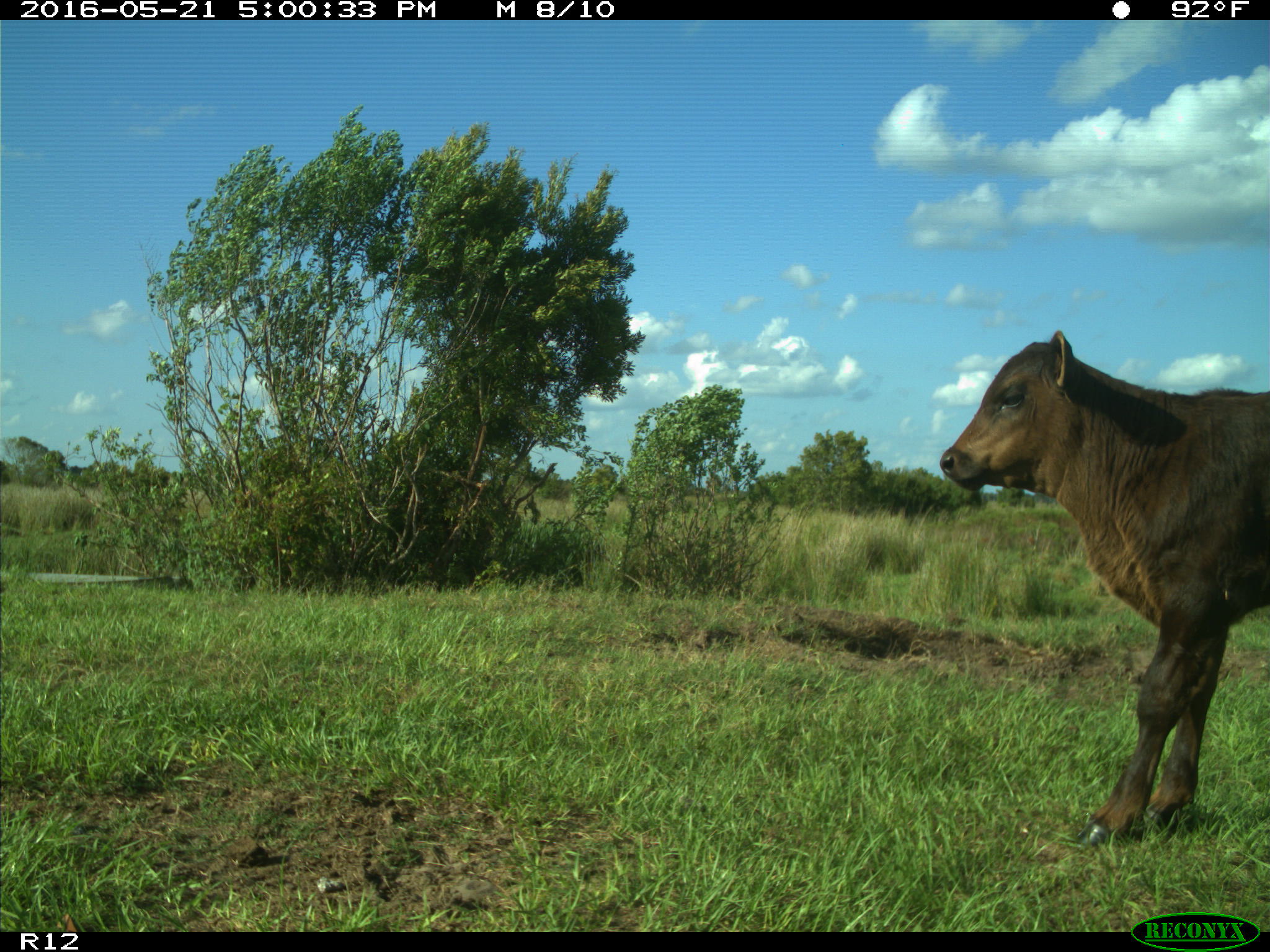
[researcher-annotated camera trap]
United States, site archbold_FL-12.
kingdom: Animalia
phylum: Chordata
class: Mammalia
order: Artiodactyla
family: Bovidae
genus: Bos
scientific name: Bos taurus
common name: domestic cow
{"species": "Bos taurus (domestic cow)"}